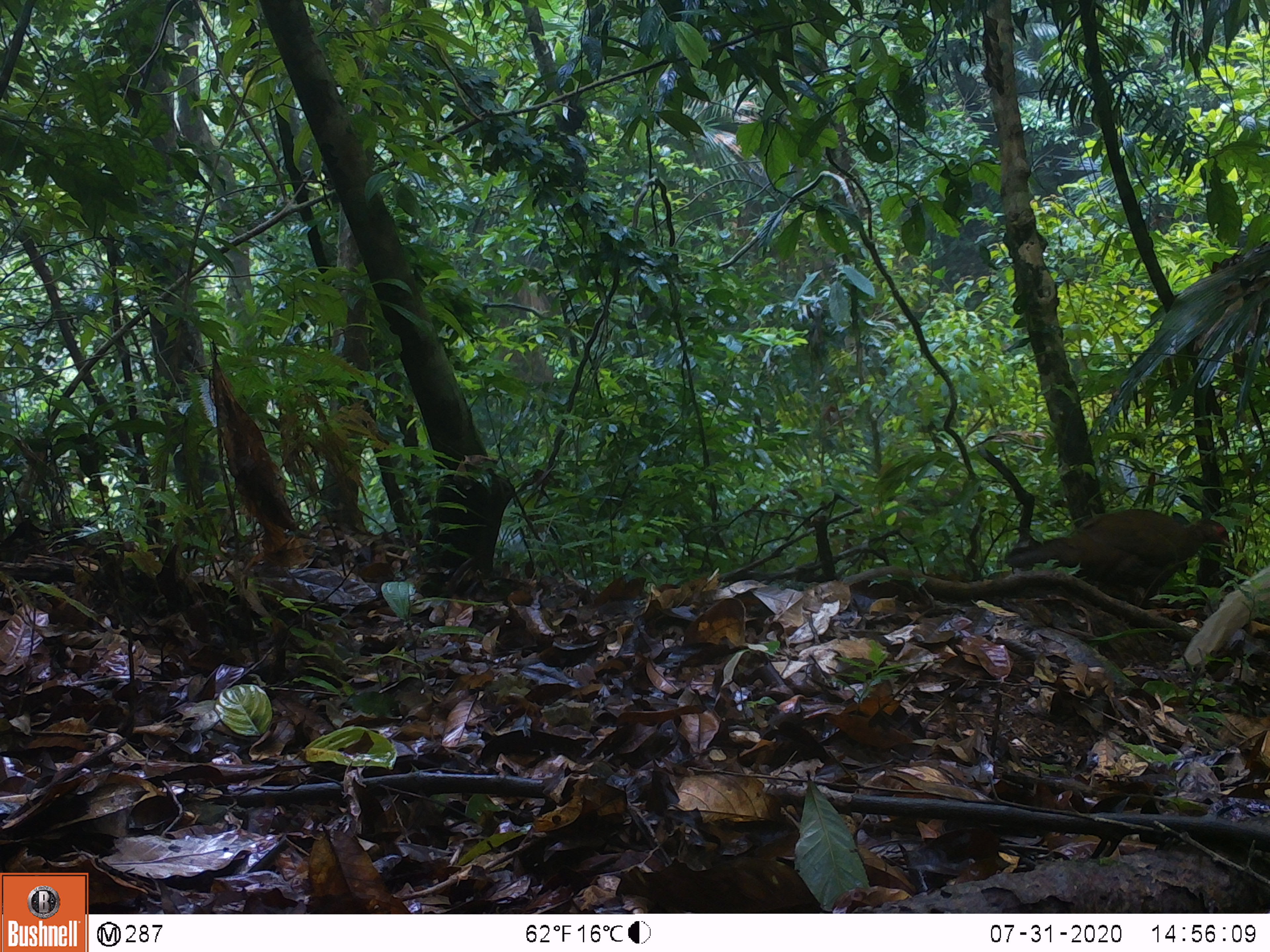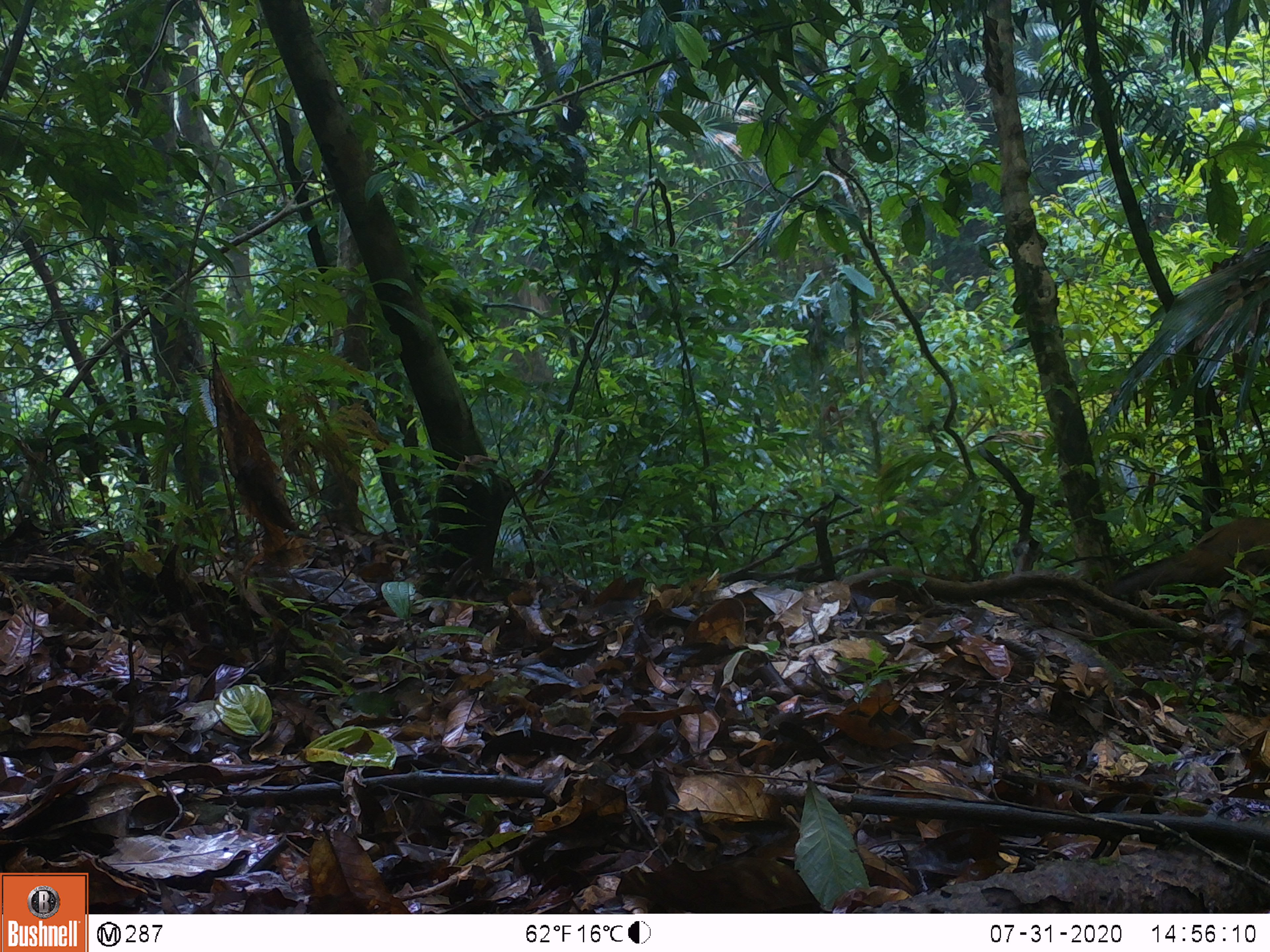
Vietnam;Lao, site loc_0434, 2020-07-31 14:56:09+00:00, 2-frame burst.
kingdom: Animalia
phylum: Chordata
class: Aves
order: Galliformes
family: Phasianidae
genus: Lophura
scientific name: Lophura nycthemera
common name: silver pheasant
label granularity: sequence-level